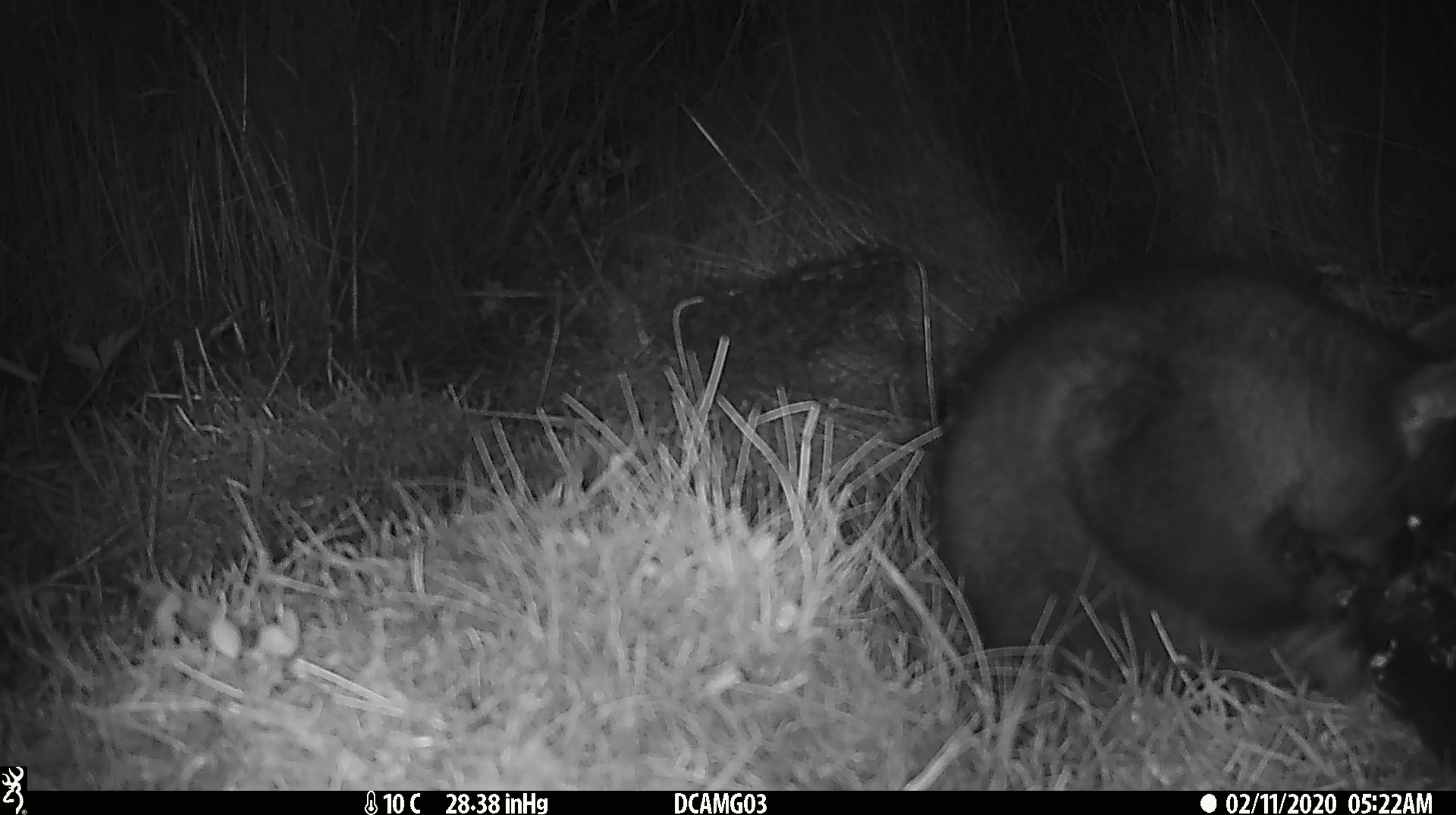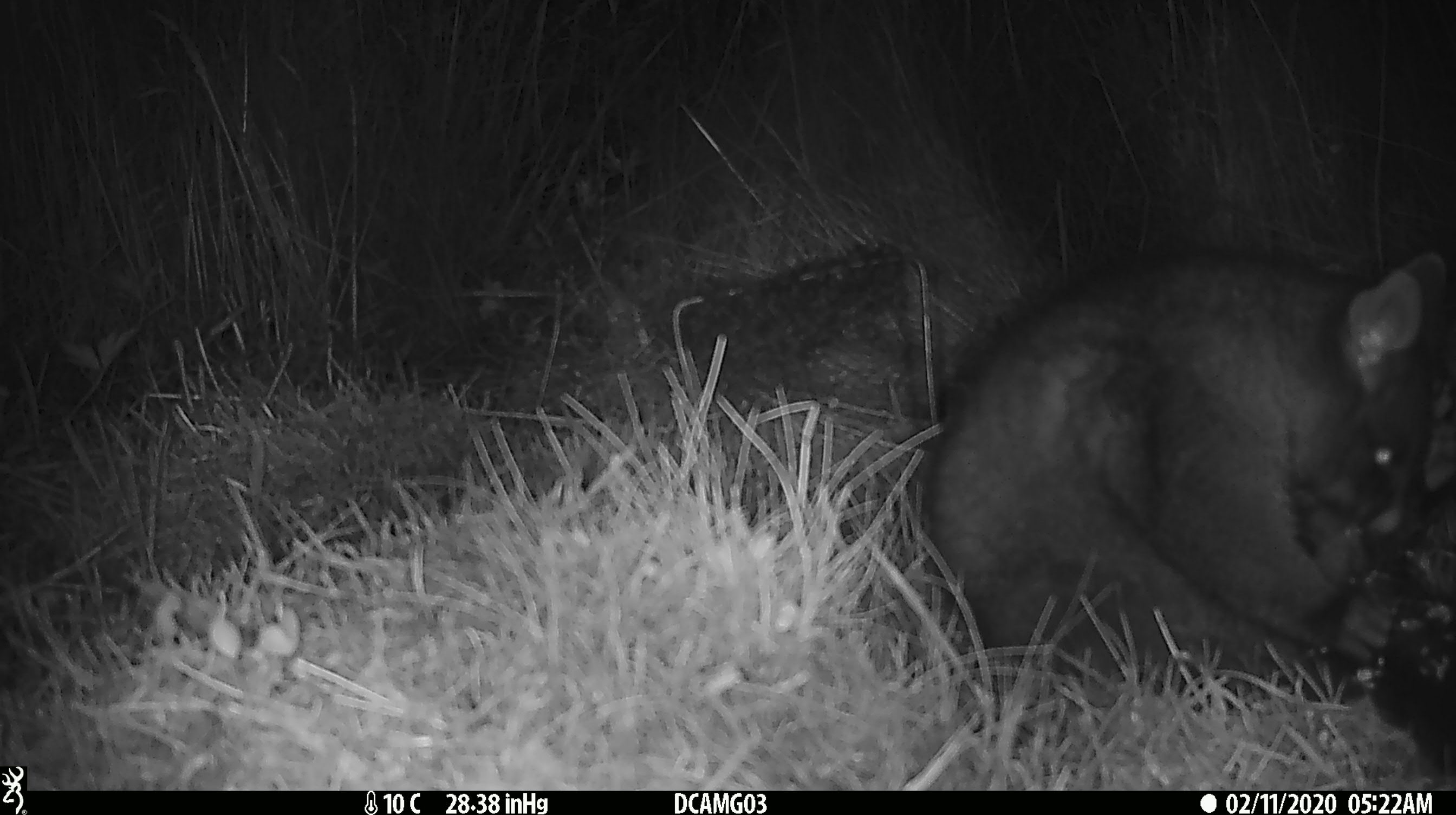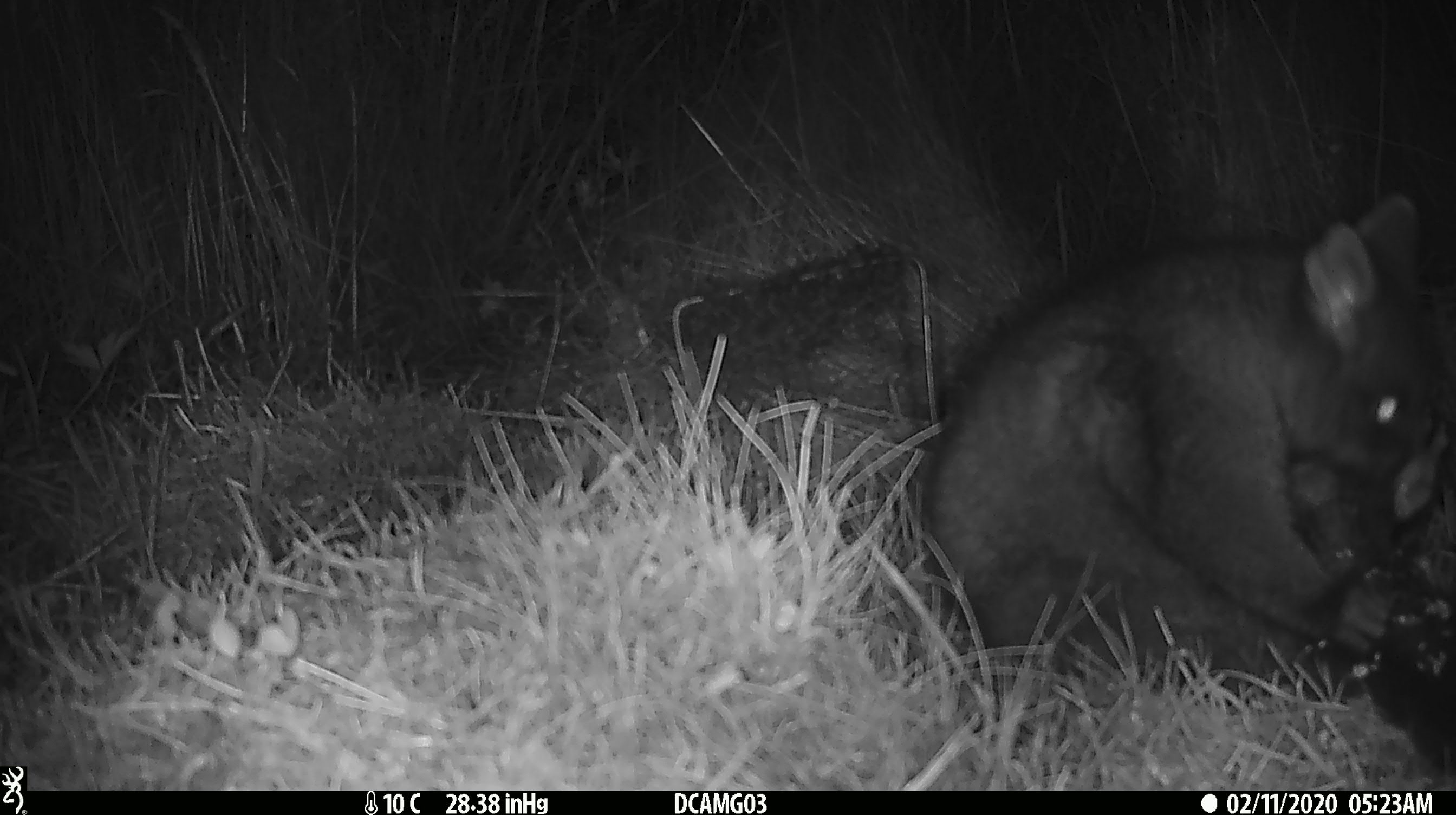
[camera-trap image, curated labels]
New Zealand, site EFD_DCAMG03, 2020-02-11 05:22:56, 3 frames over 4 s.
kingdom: Animalia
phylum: Chordata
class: Mammalia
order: Diprotodontia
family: Phalangeridae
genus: Trichosurus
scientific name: Trichosurus vulpecula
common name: common brushtail possum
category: possum